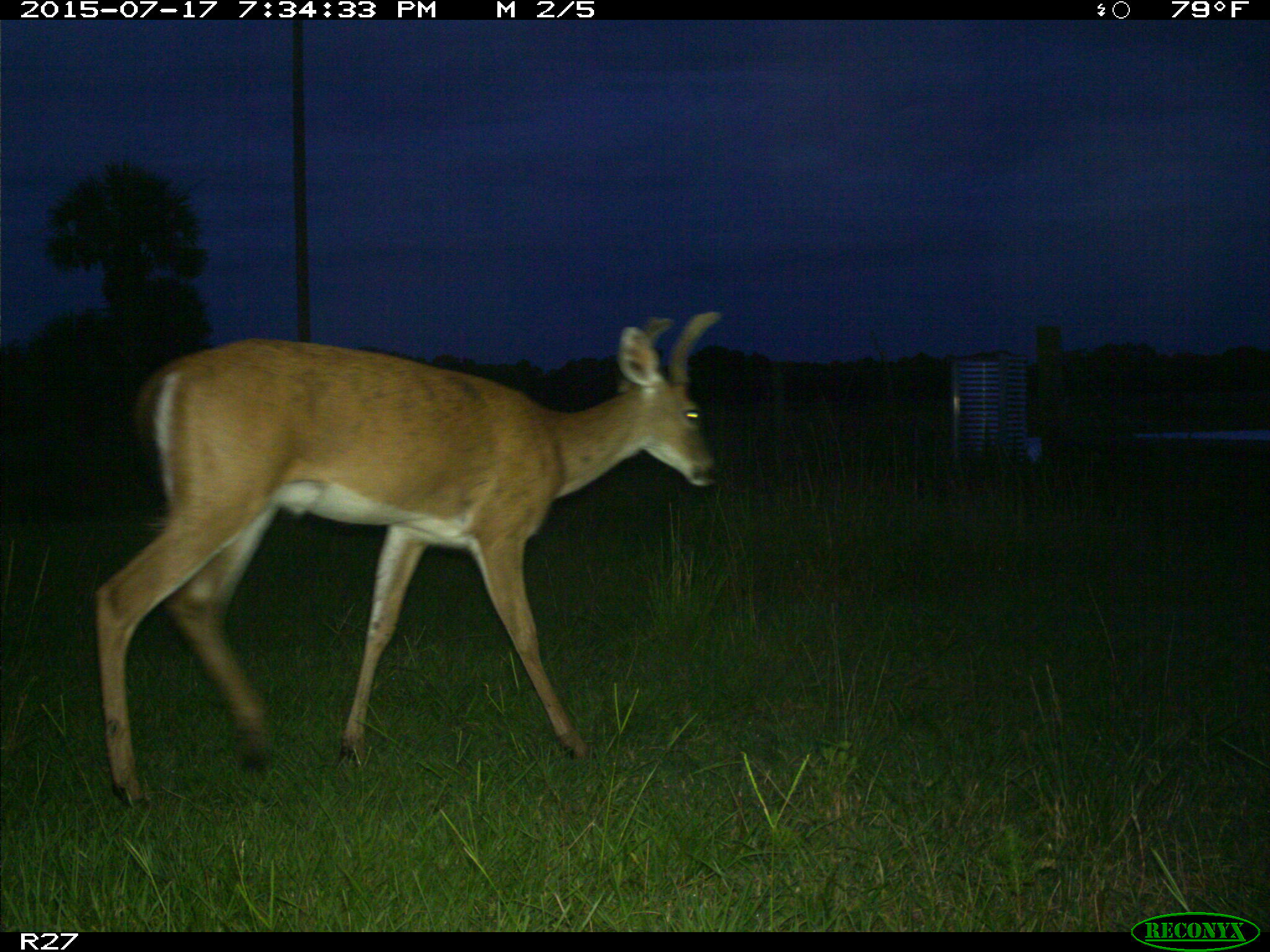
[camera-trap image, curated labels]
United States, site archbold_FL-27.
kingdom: Animalia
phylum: Chordata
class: Mammalia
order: Artiodactyla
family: Cervidae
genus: Odocoileus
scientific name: Odocoileus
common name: deer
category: unidentified deer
Unidentified deer (deer) (Odocoileus).